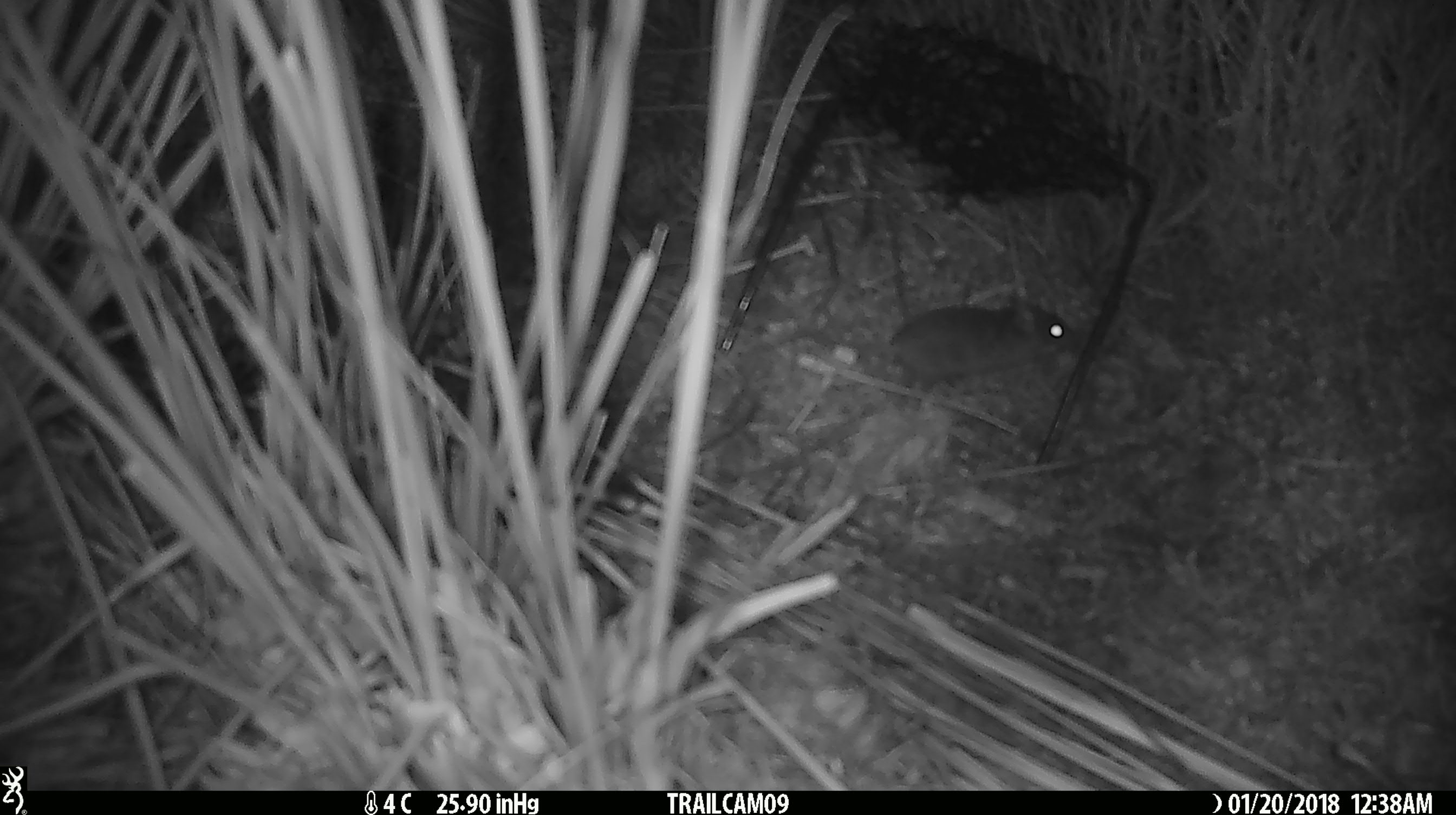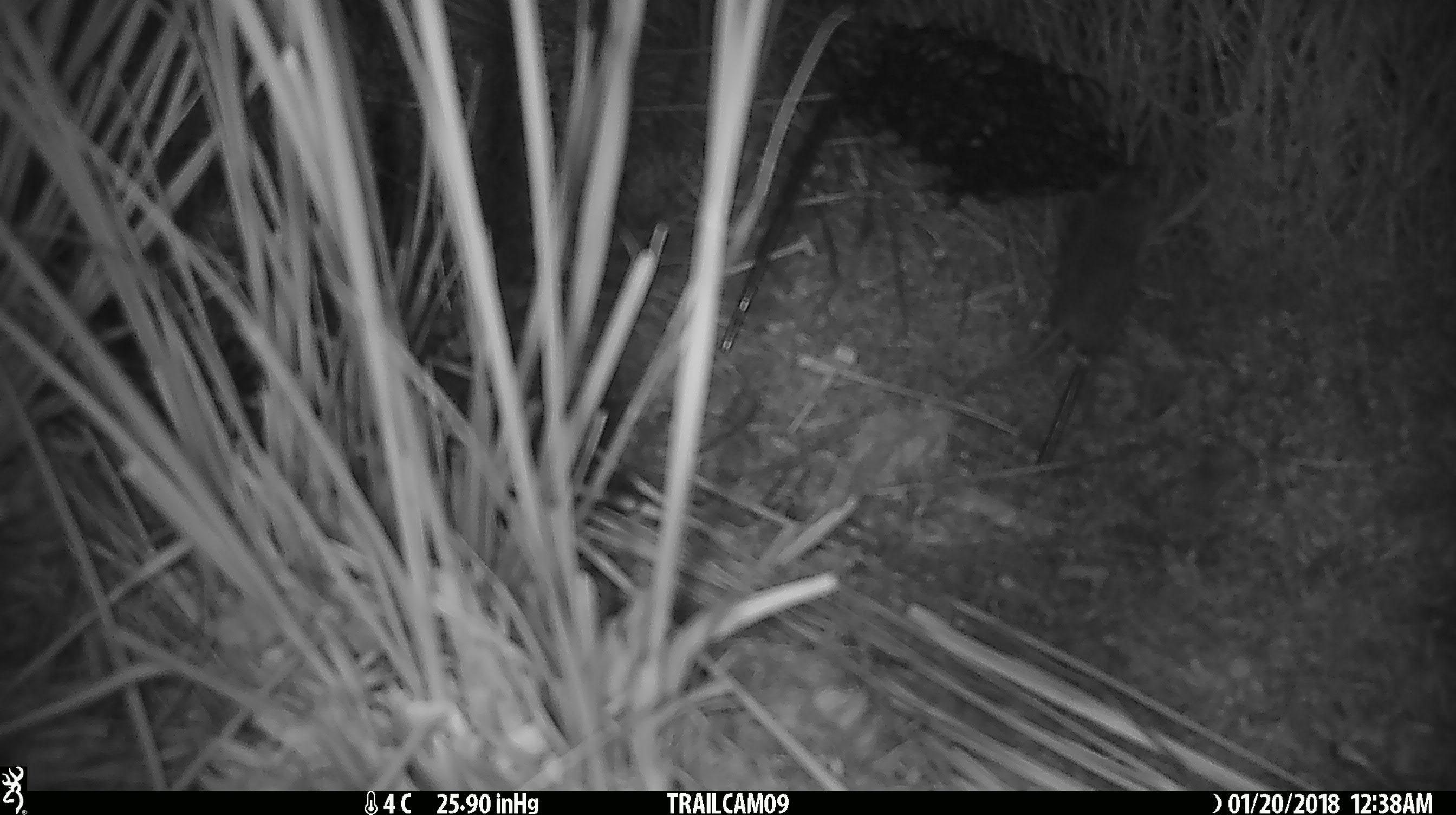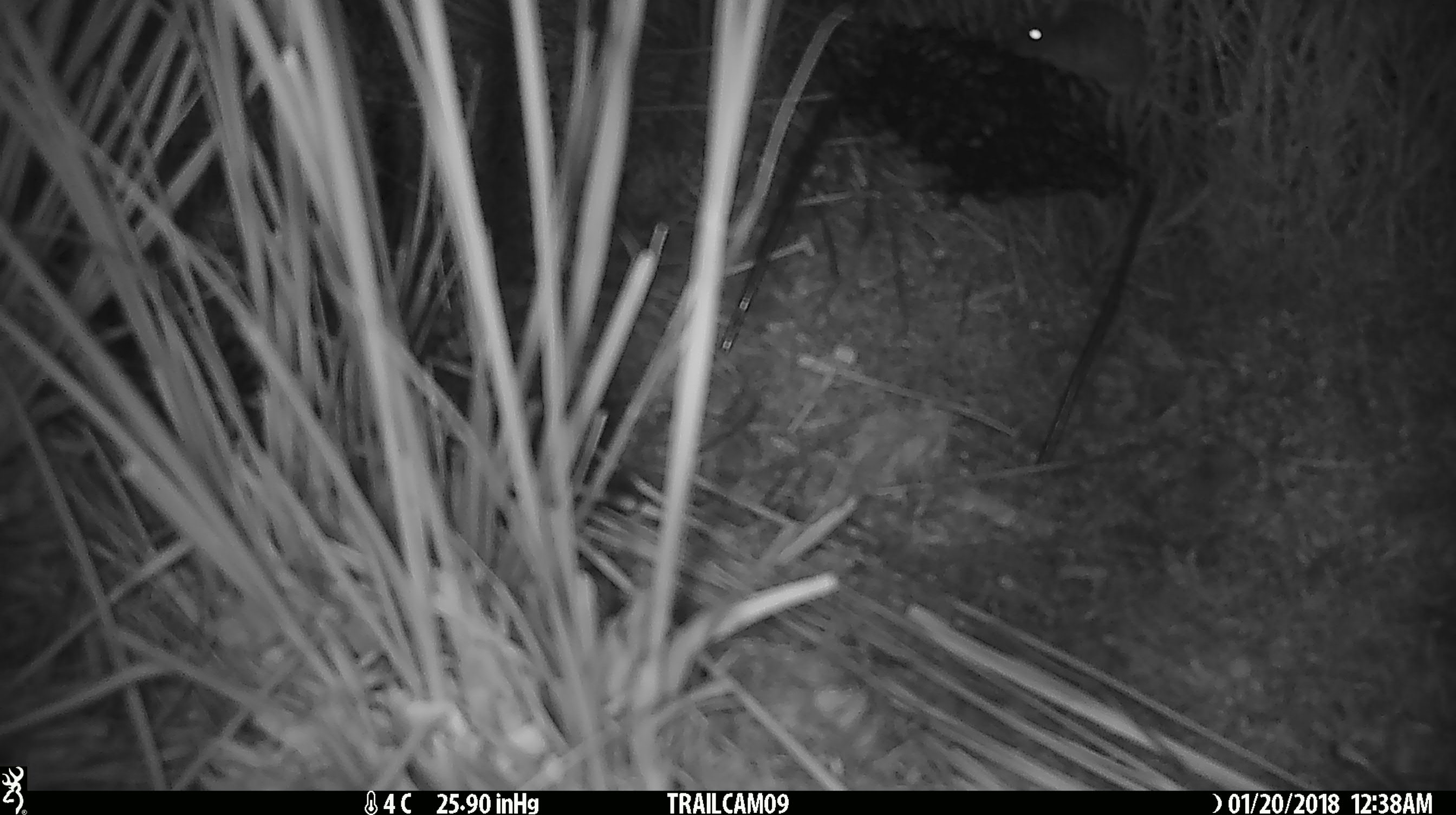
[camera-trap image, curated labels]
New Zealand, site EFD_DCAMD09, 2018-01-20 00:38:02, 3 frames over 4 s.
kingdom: Animalia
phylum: Chordata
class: Mammalia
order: Rodentia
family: Muridae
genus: Mus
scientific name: Mus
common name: mouse